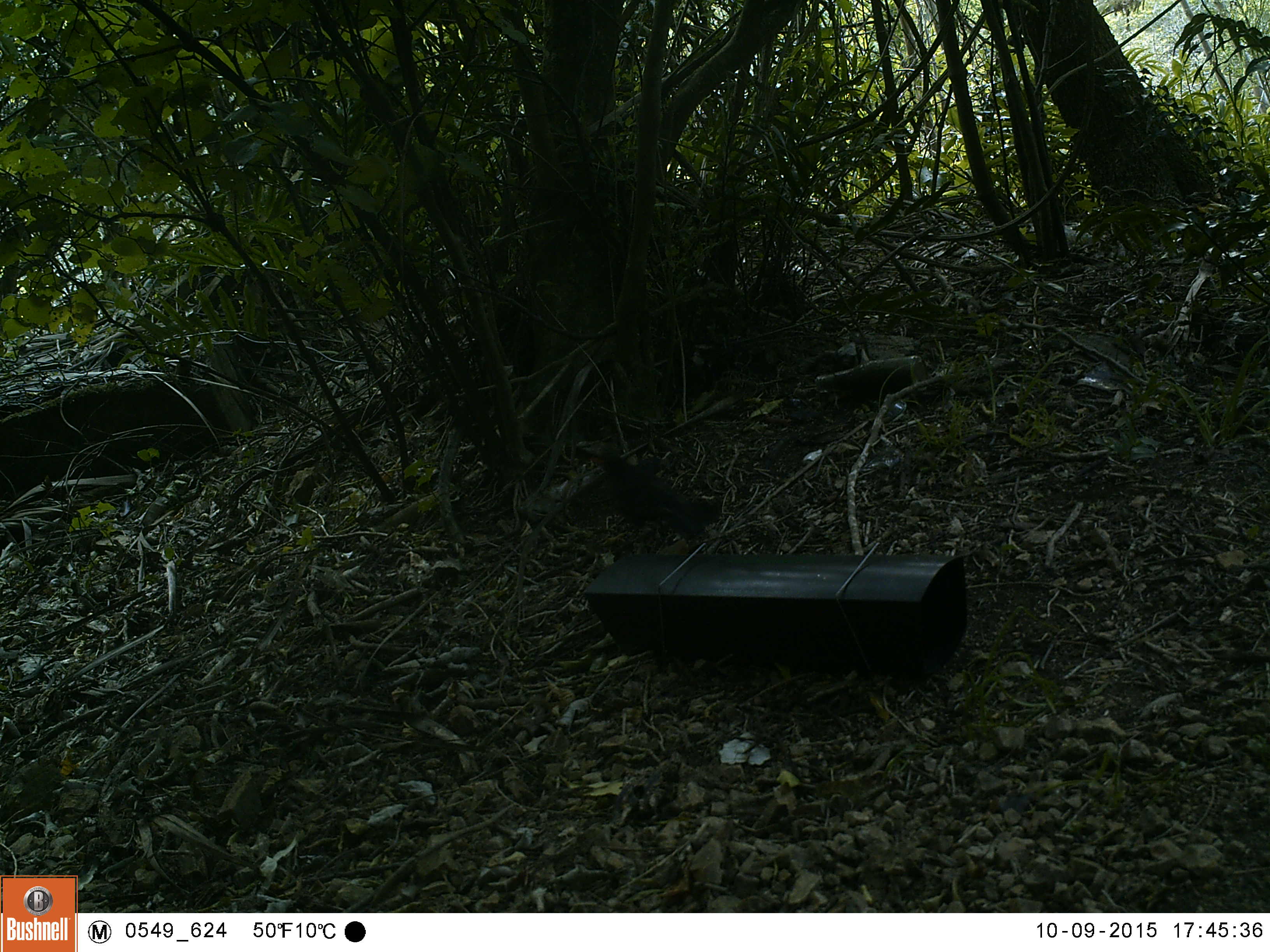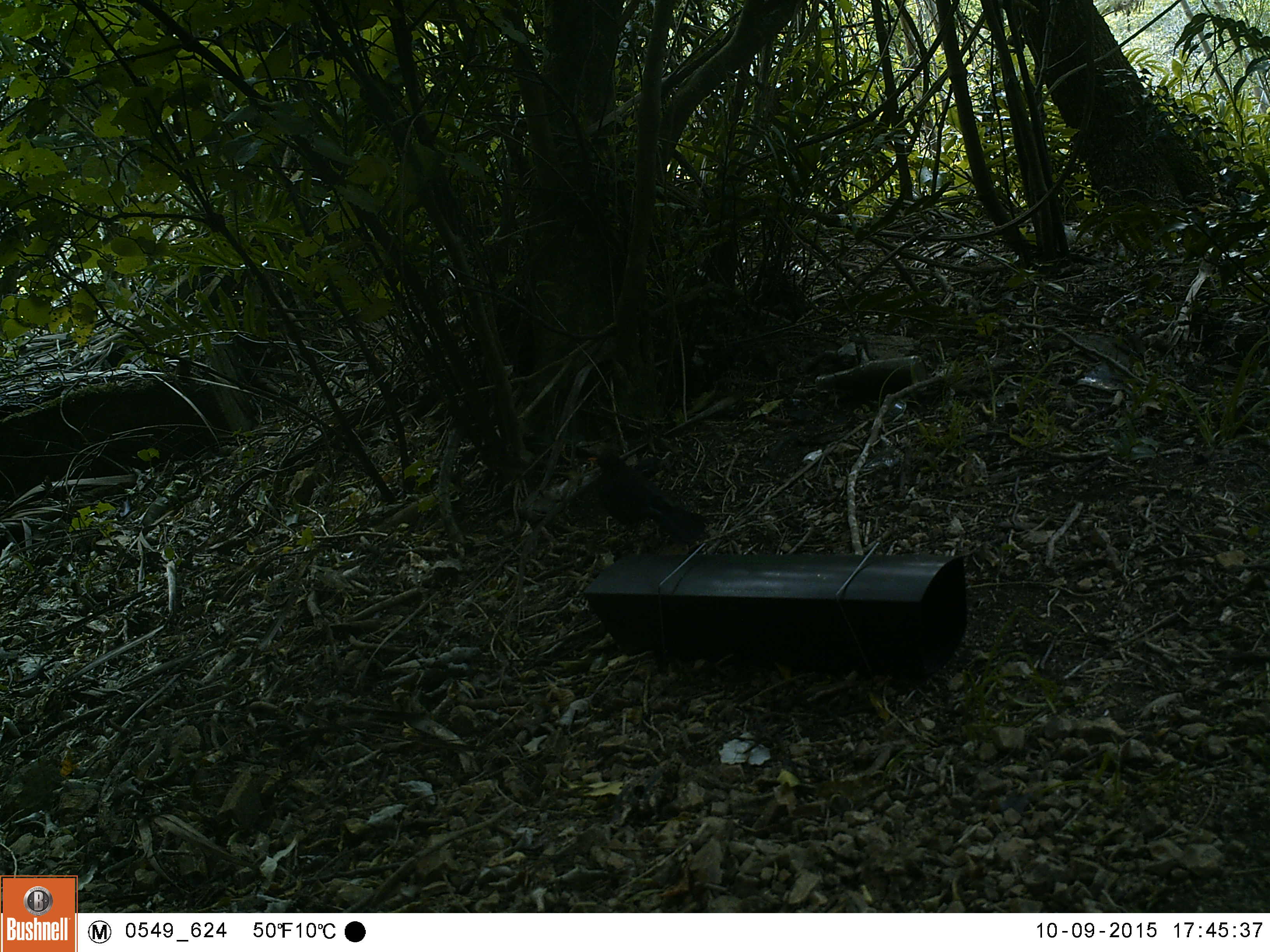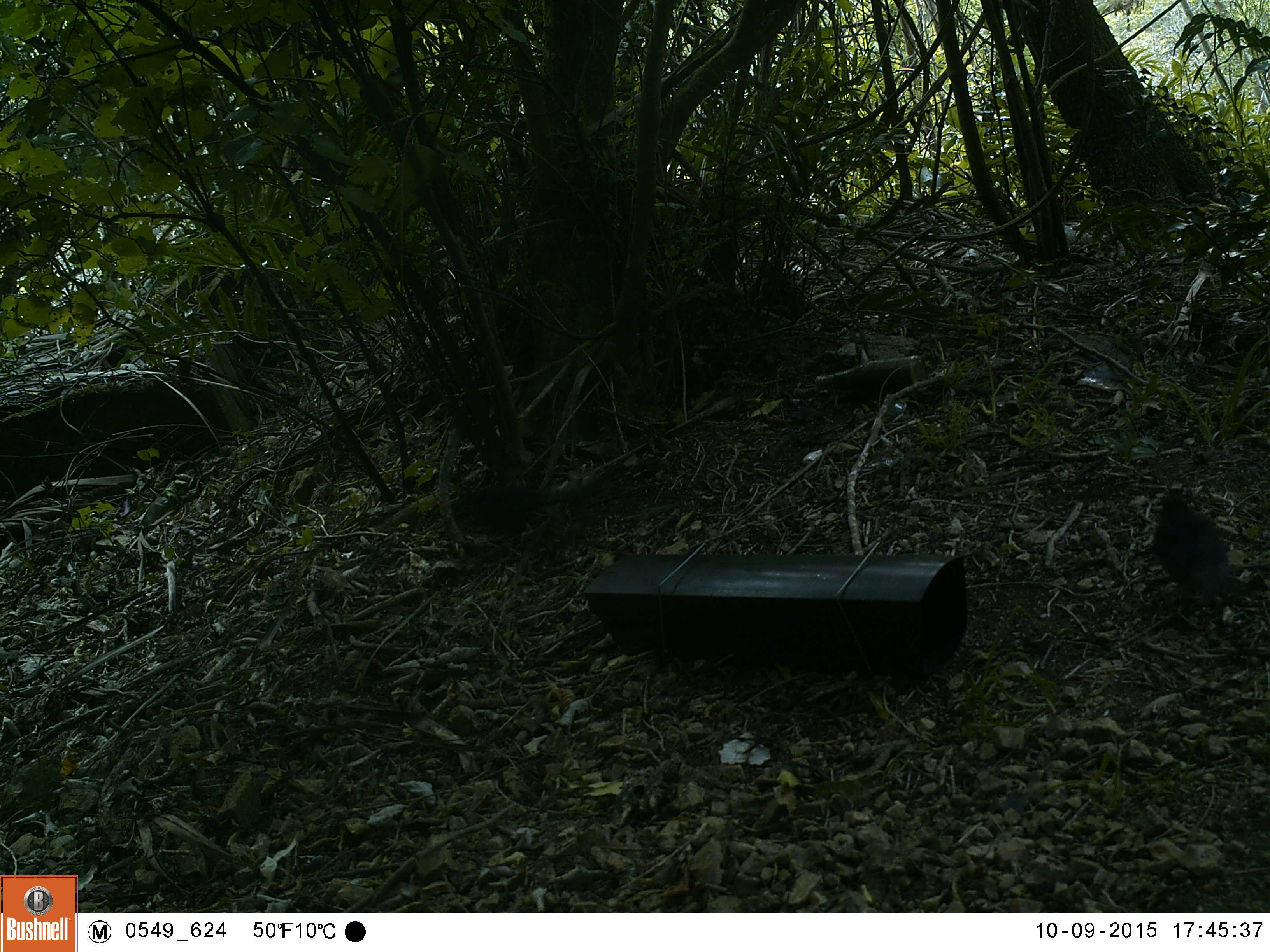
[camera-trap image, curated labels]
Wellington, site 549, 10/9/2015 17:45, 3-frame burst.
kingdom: Animalia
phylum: Chordata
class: Aves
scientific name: Aves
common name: bird